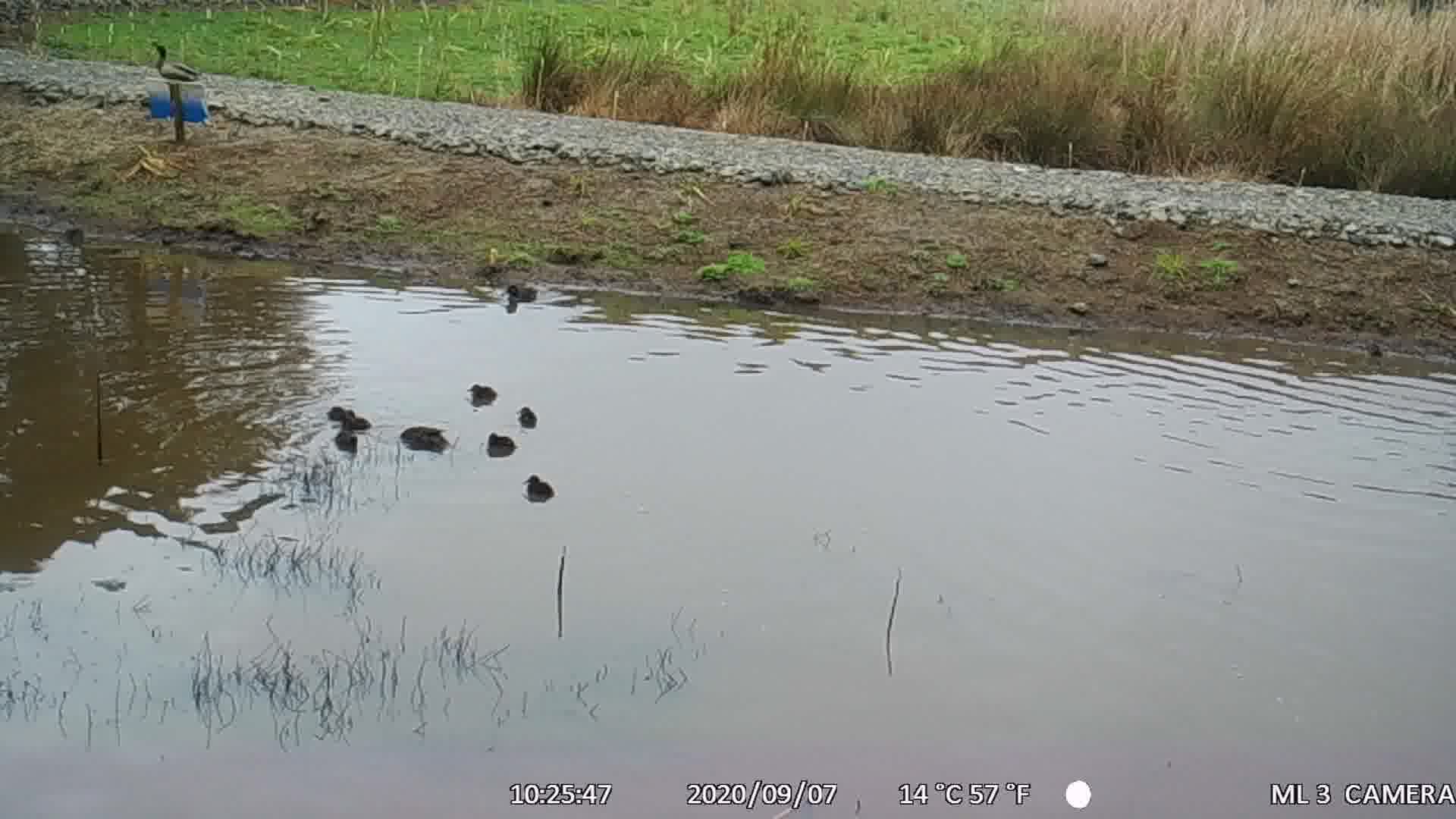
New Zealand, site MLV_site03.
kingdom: Animalia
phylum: Chordata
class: Aves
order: Anseriformes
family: Anatidae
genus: Anas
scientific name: Anas chlorotis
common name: brown teal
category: pateke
Pateke (brown teal) (Anas chlorotis).